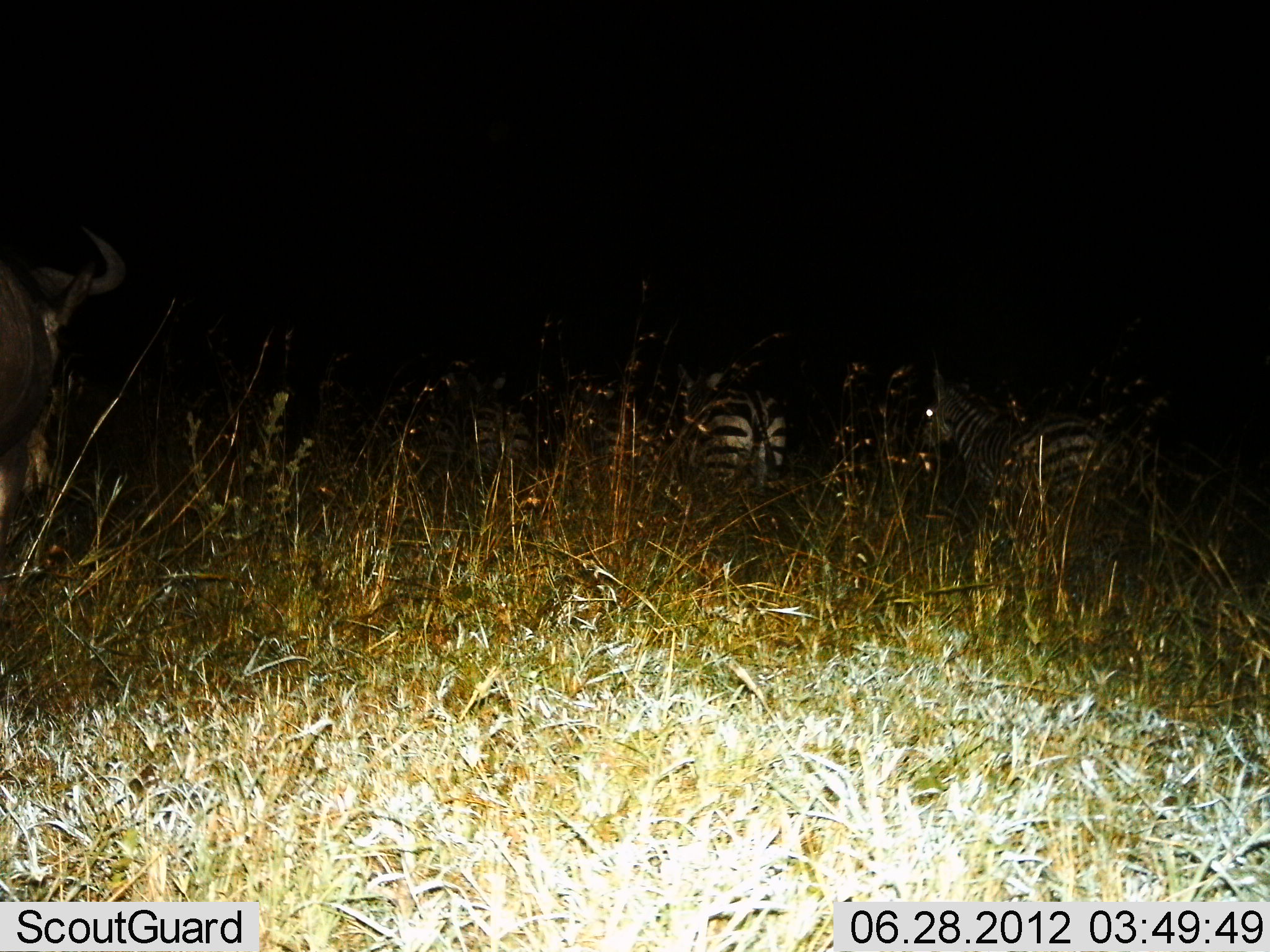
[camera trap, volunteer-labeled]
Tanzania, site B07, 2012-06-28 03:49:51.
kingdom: Animalia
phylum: Chordata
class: Mammalia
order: Artiodactyla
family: Bovidae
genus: Connochaetes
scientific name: Connochaetes taurinus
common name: blue wildebeest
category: wildebeest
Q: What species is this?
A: Wildebeest (blue wildebeest) (Connochaetes taurinus).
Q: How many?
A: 1.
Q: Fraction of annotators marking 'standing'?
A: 80%.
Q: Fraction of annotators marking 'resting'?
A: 0%.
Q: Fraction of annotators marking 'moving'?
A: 20%.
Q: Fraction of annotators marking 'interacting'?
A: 0%.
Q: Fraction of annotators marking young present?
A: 0%.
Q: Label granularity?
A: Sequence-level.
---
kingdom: Animalia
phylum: Chordata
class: Mammalia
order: Perissodactyla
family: Equidae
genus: Equus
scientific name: Equus quagga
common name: plains zebra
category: zebra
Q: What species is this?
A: Zebra (plains zebra) (Equus quagga).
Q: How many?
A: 2.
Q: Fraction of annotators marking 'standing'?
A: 56%.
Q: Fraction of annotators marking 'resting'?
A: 0%.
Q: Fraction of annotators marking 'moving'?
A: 50%.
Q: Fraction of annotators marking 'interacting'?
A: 0%.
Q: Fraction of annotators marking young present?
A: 0%.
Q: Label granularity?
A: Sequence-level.